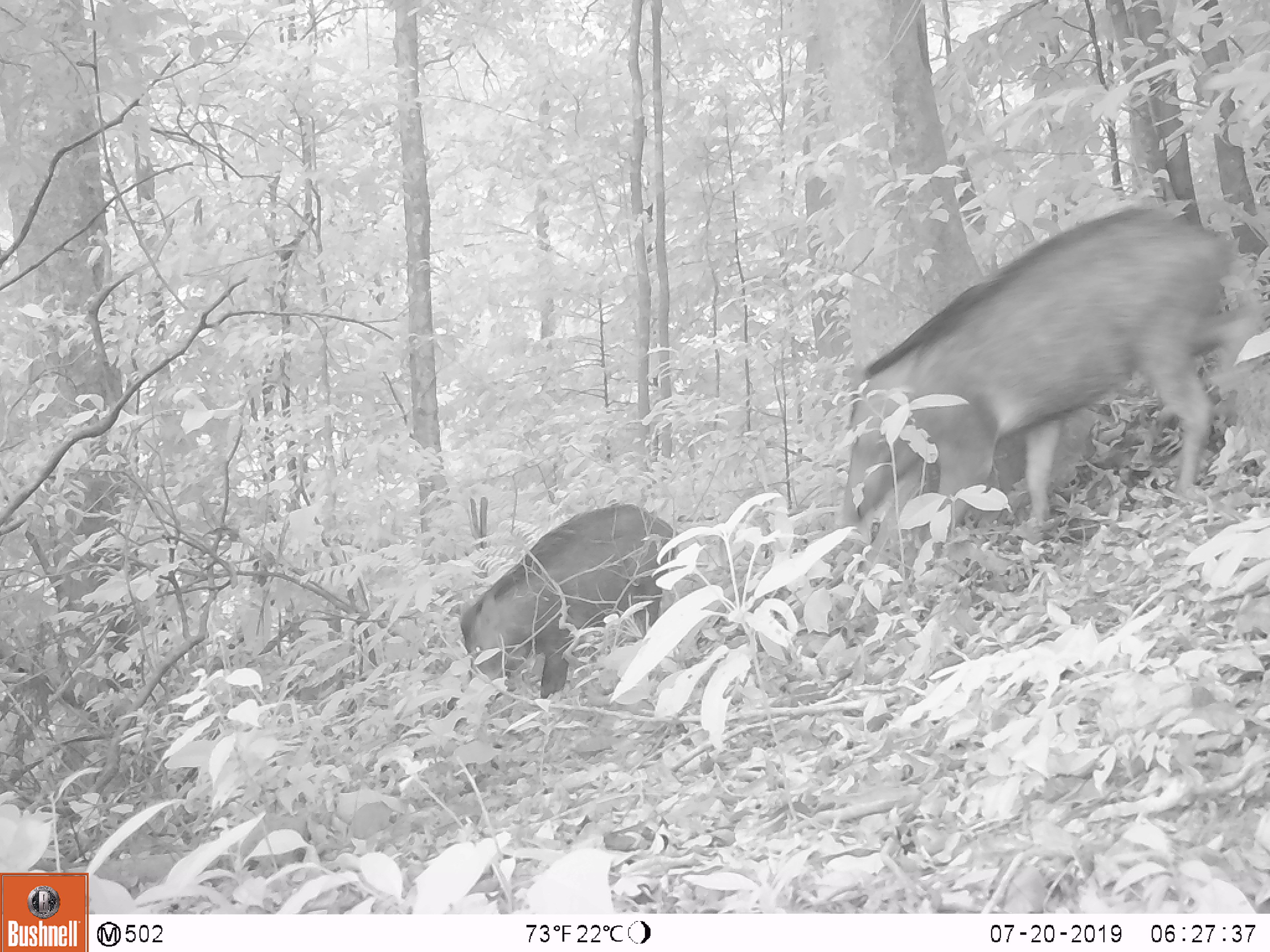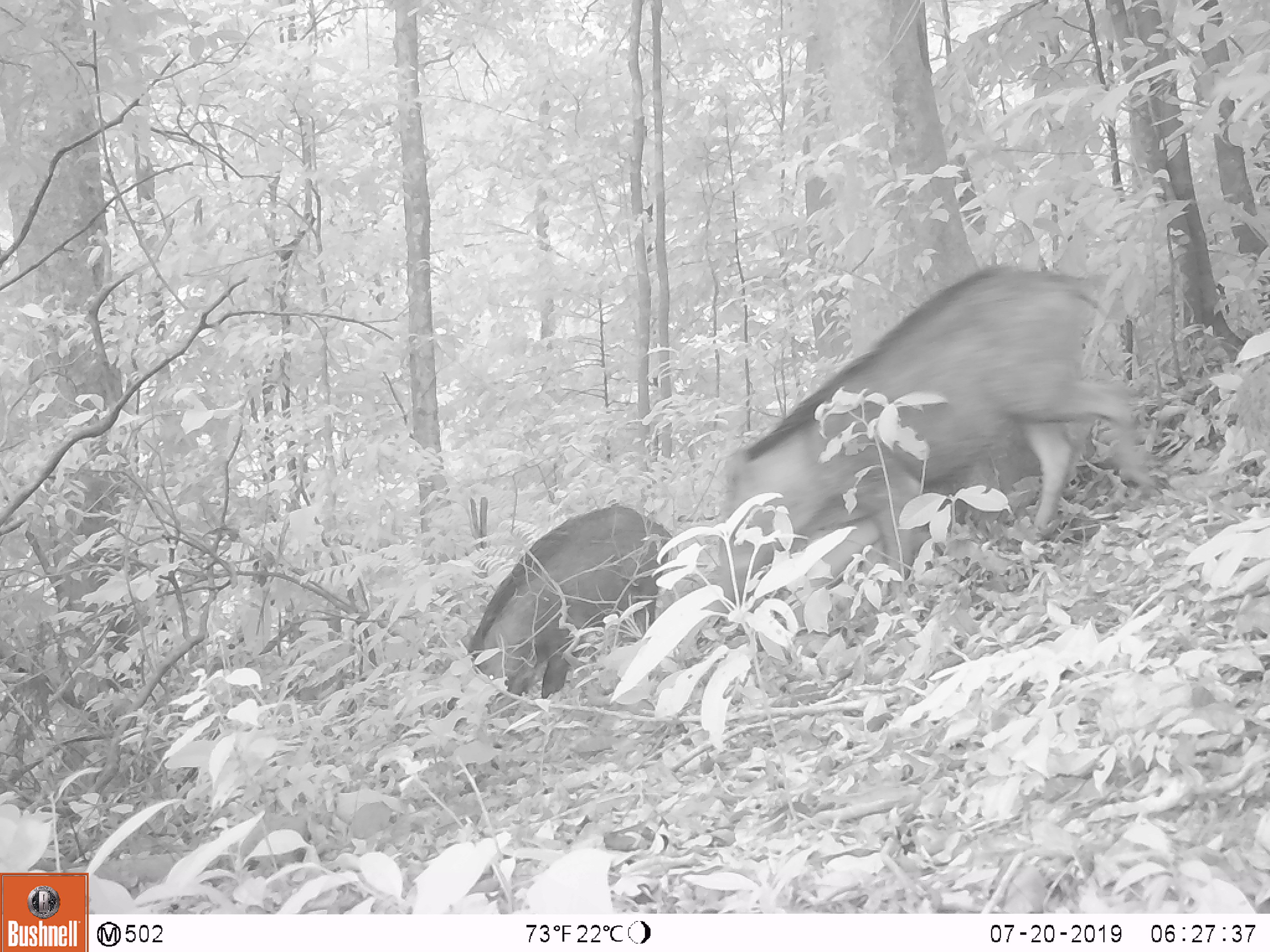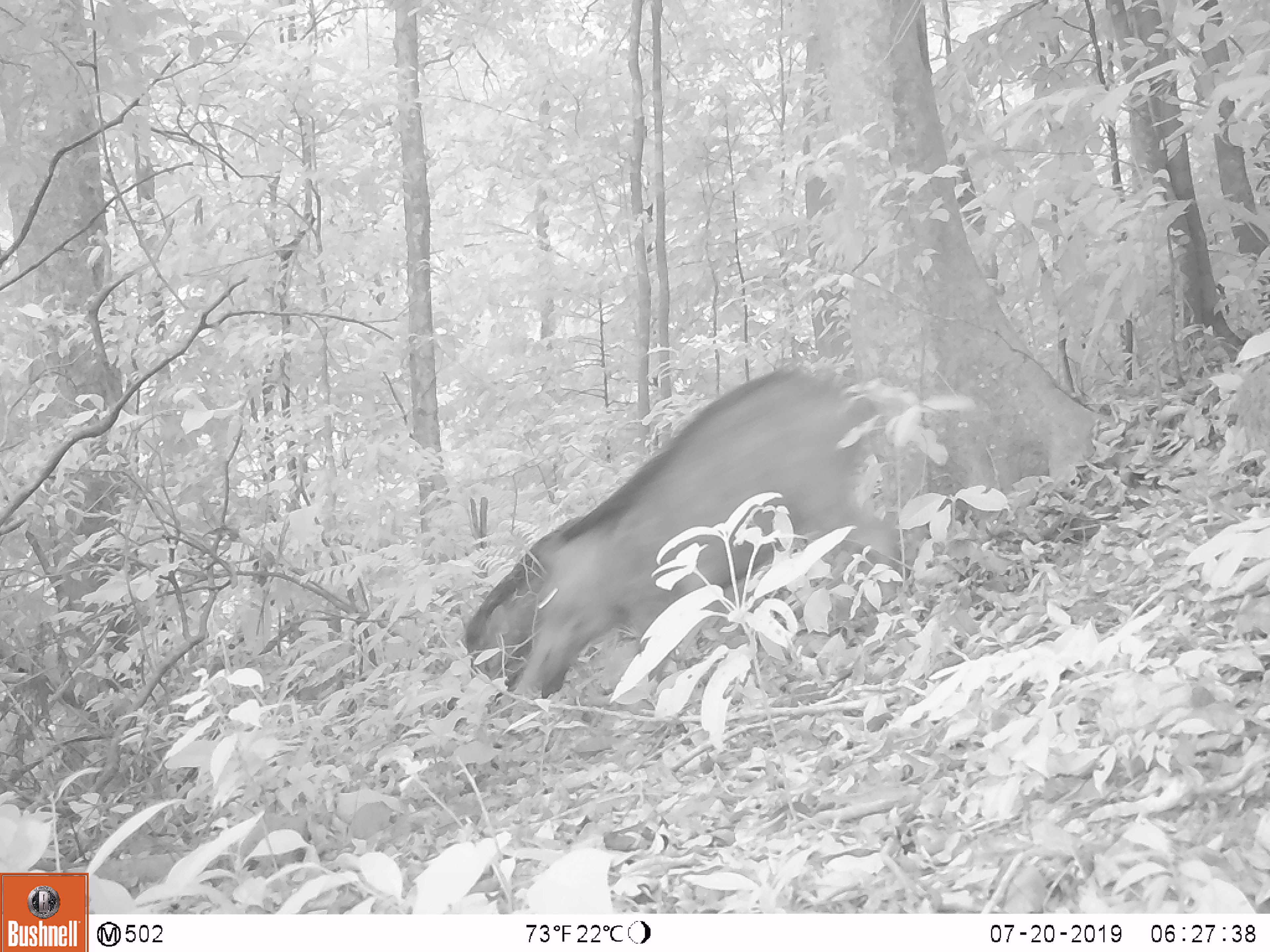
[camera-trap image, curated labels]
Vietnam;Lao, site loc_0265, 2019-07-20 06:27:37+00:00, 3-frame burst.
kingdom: Animalia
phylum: Chordata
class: Mammalia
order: Artiodactyla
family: Suidae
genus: Sus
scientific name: Sus scrofa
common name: eurasian wild pig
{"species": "eurasian wild pig (Sus scrofa)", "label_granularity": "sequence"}